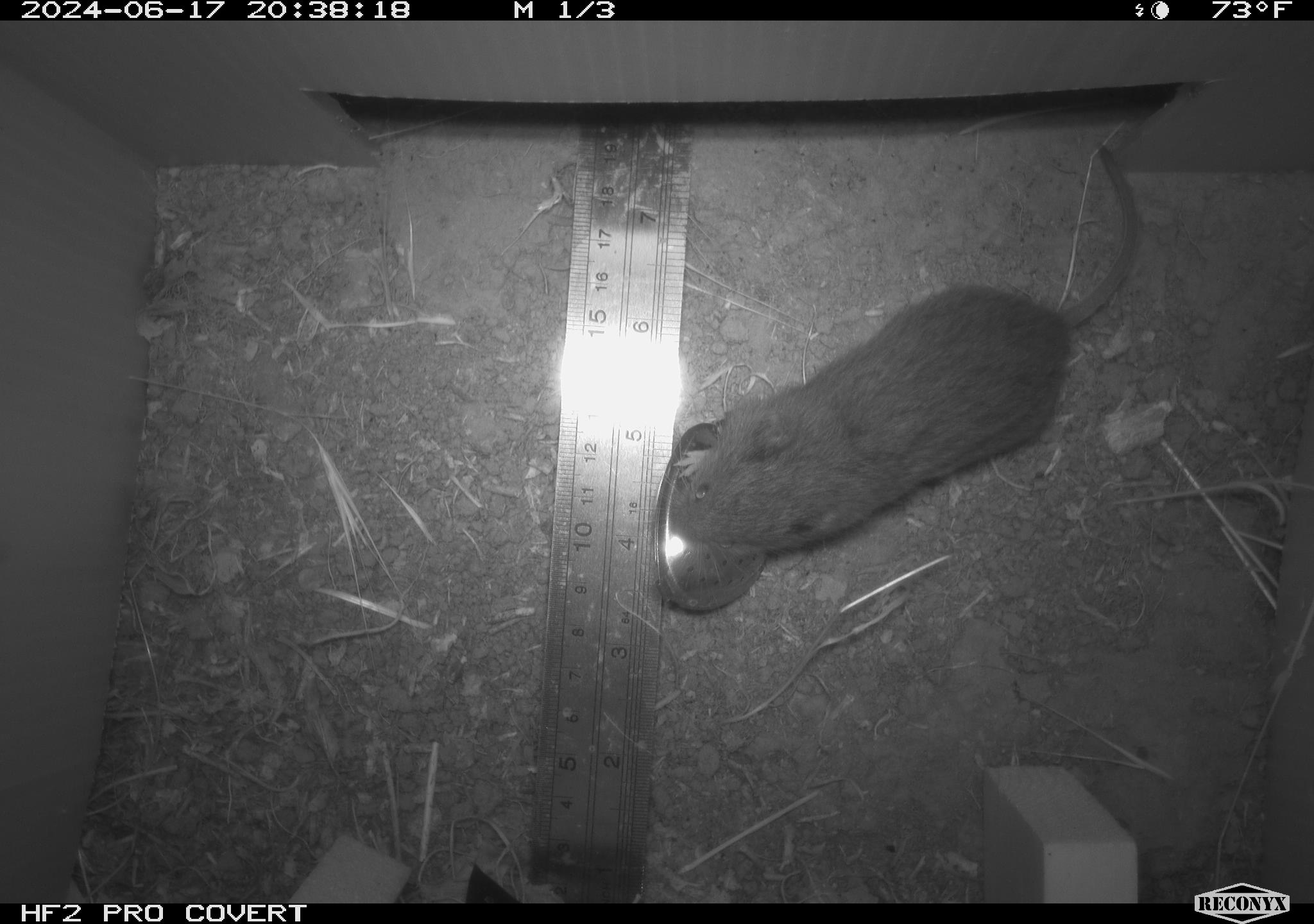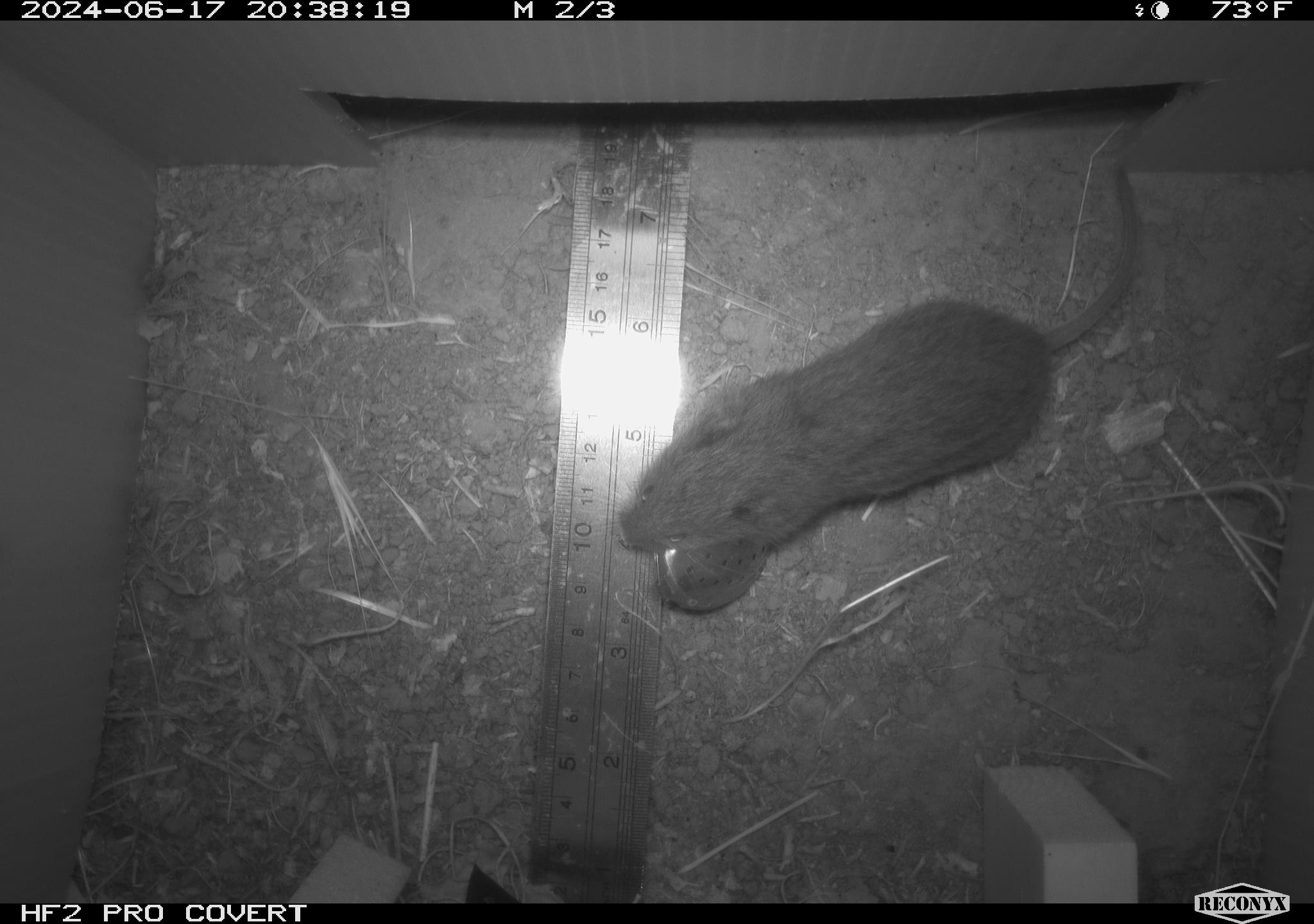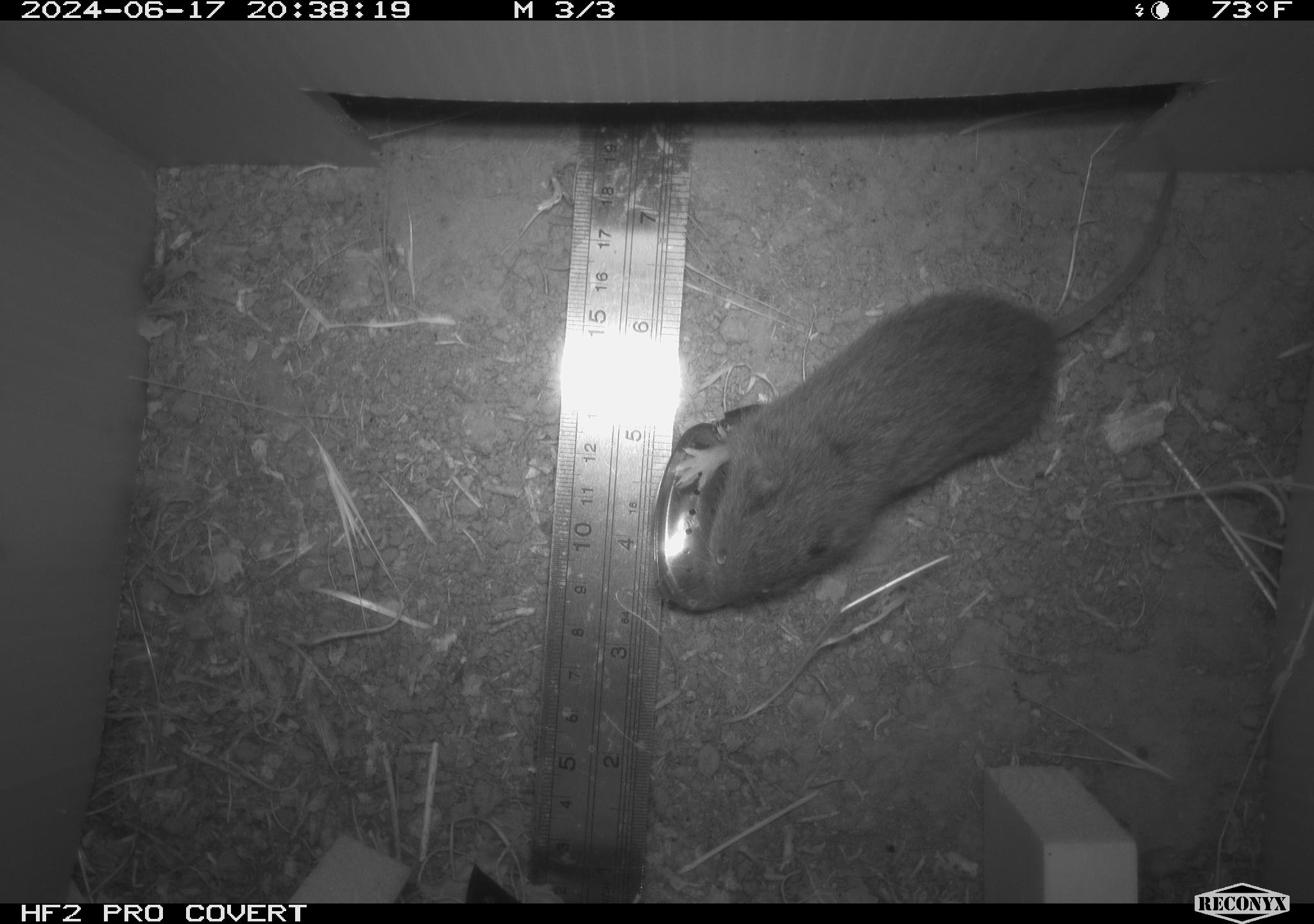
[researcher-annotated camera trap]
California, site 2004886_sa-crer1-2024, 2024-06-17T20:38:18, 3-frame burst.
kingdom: Animalia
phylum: Chordata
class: Mammalia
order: Rodentia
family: Cricetidae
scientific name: Arvicolinae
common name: voles, lemmings, and muskrats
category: arvicolinae subfamily